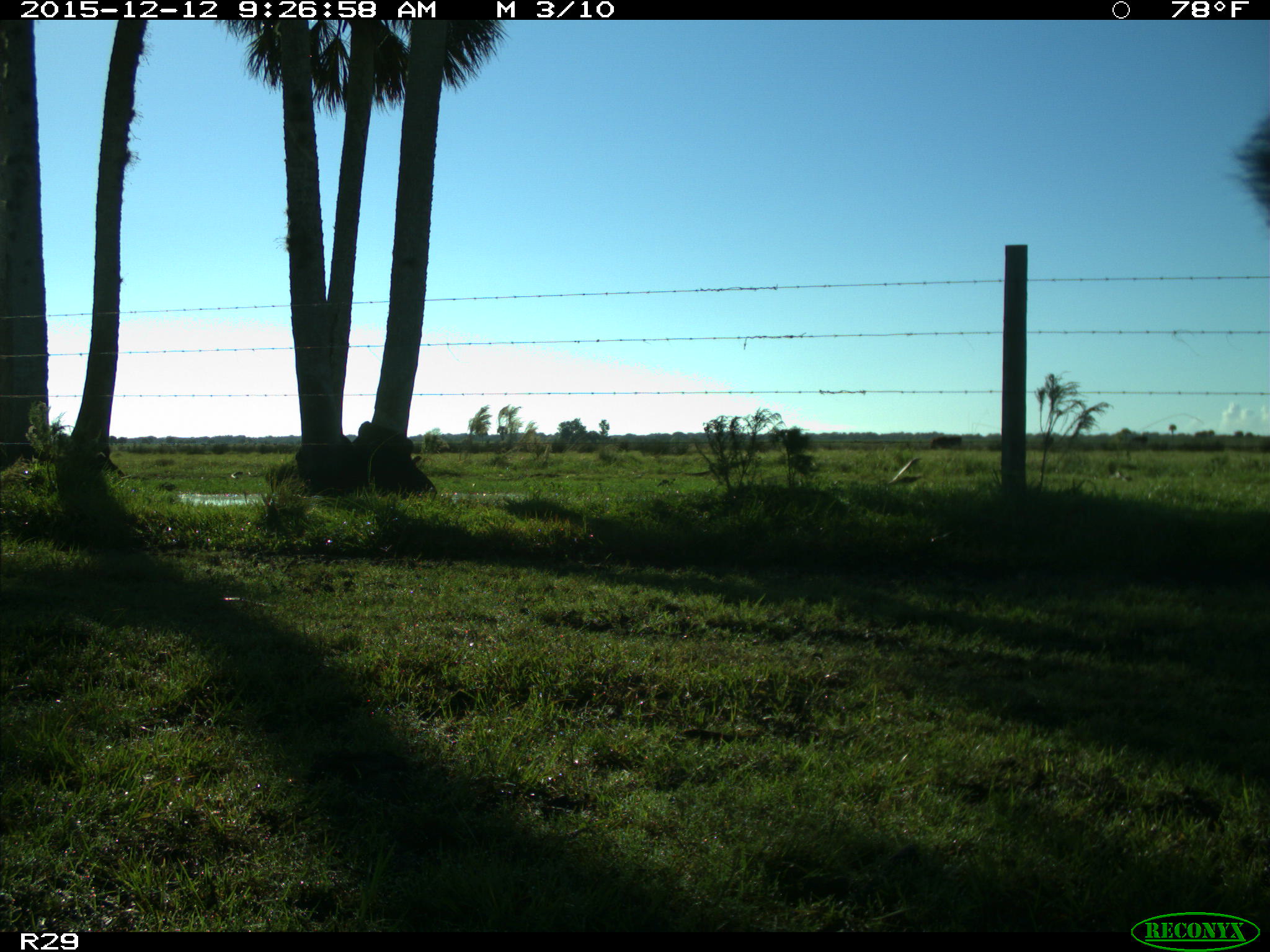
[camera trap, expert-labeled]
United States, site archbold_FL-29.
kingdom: Animalia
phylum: Chordata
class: Mammalia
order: Artiodactyla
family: Bovidae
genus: Bos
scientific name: Bos taurus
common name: domestic cow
Bos taurus (domestic cow).